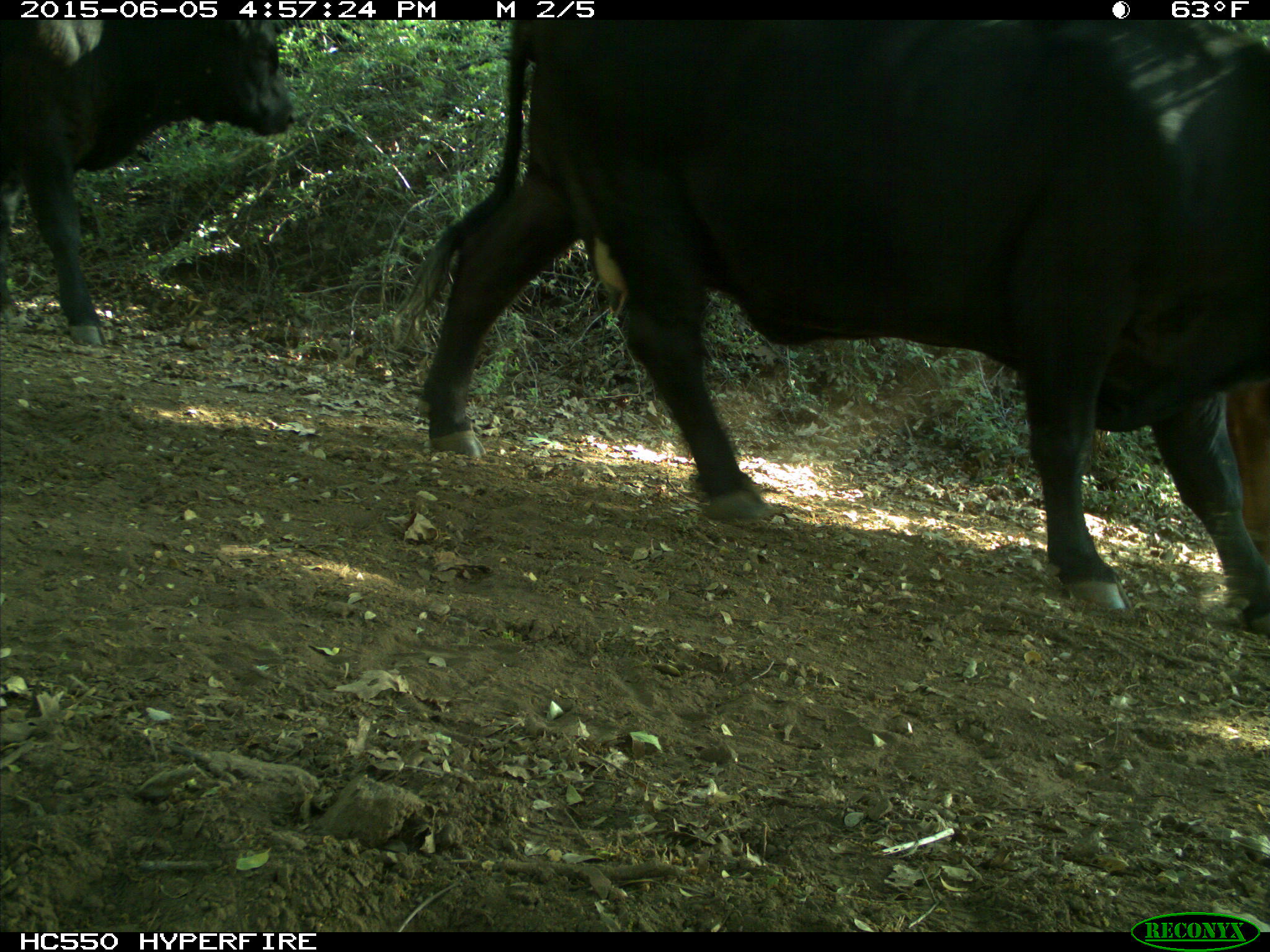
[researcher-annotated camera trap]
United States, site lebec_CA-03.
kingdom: Animalia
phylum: Chordata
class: Mammalia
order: Artiodactyla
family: Bovidae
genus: Bos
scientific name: Bos taurus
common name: domestic cow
Bos taurus (domestic cow).